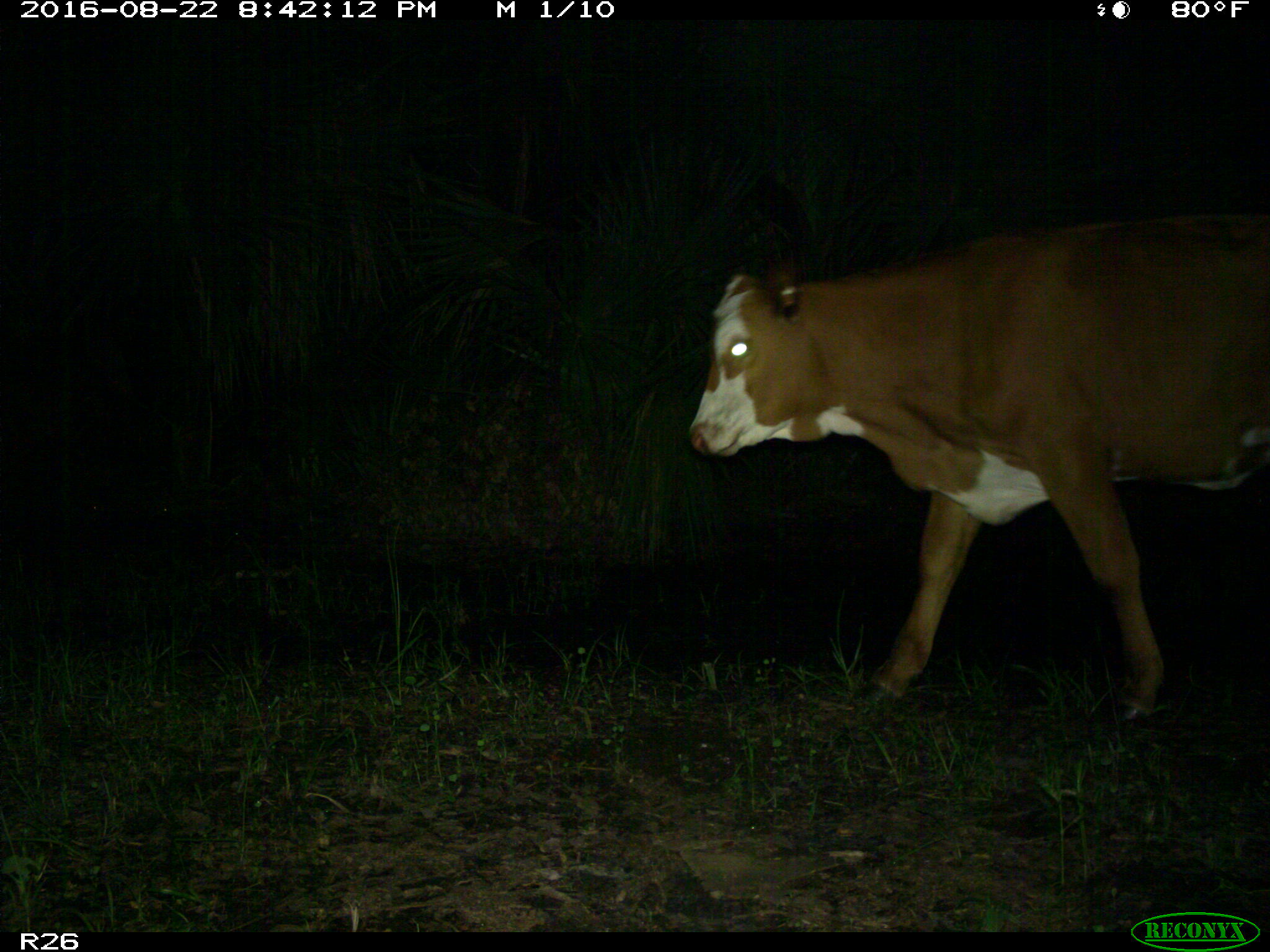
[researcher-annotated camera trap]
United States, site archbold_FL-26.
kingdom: Animalia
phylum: Chordata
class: Mammalia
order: Artiodactyla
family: Bovidae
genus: Bos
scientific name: Bos taurus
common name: domestic cow